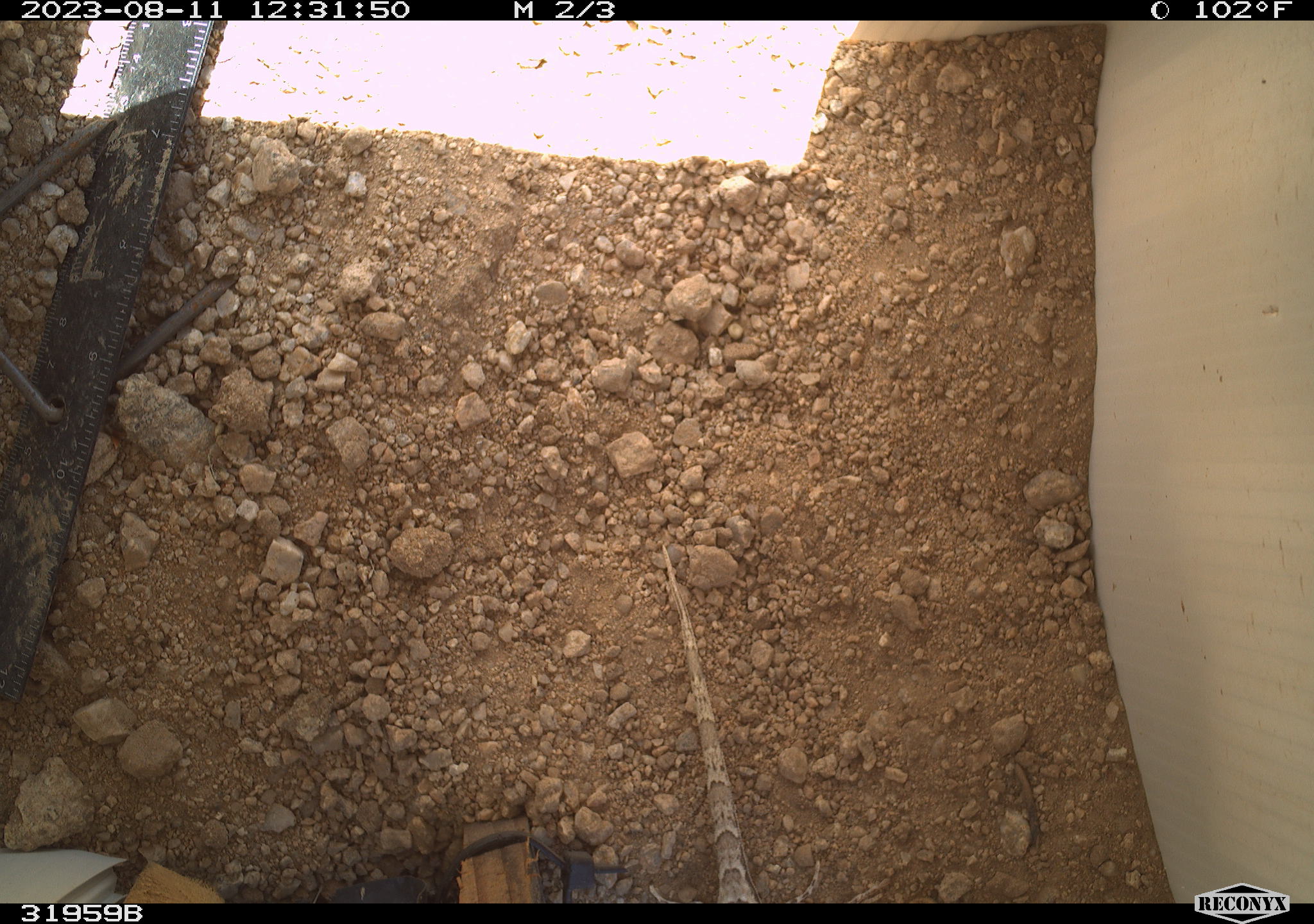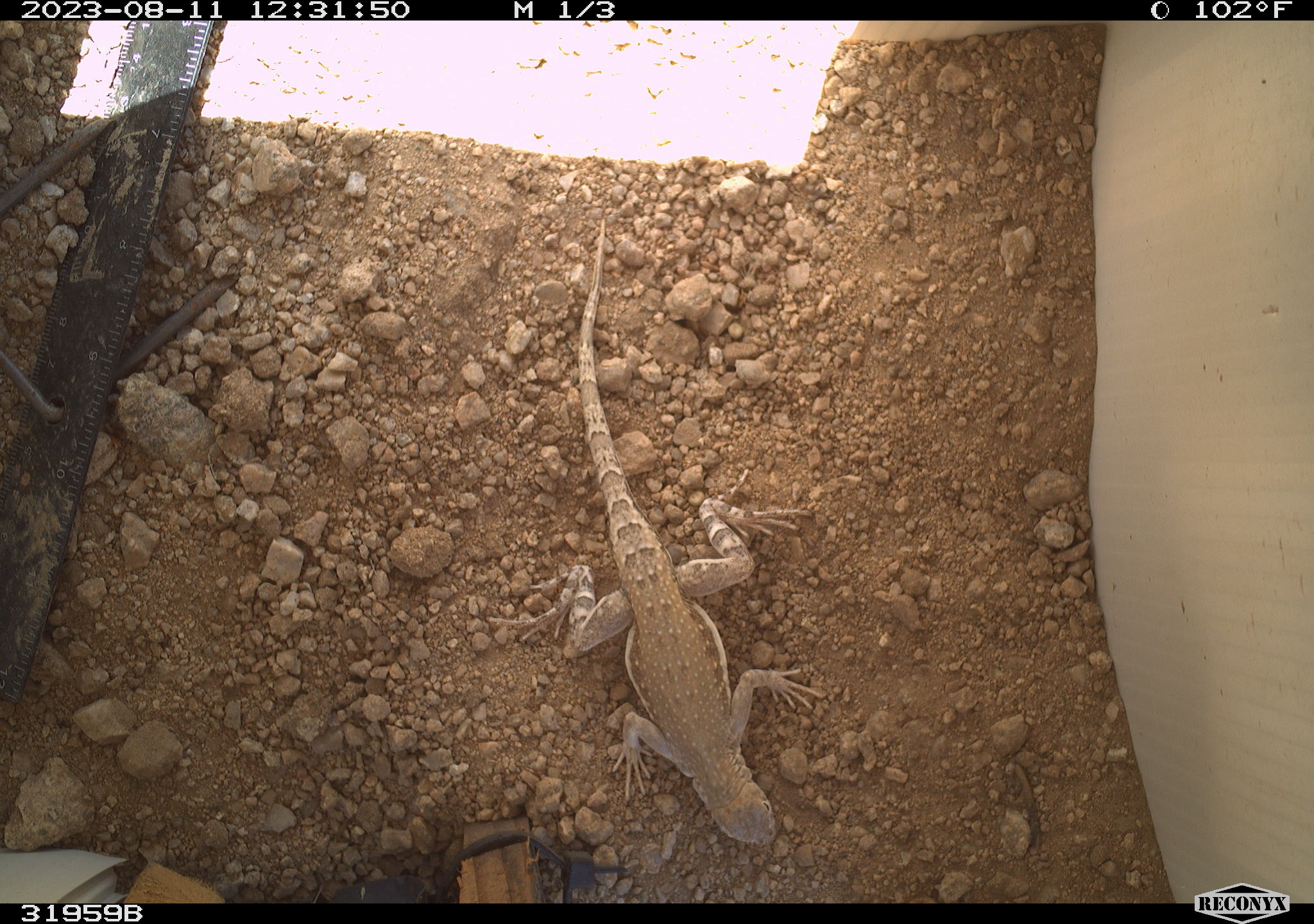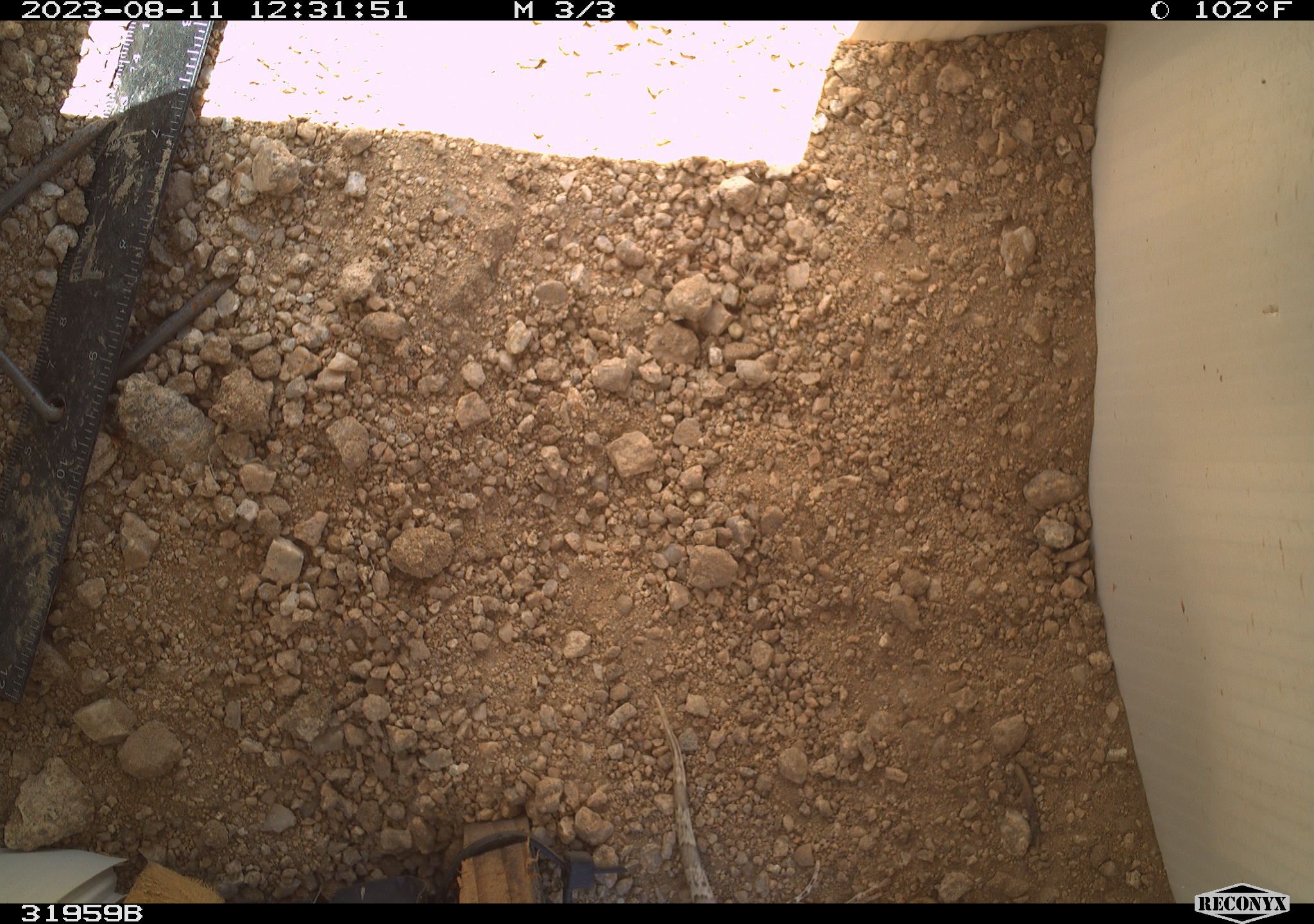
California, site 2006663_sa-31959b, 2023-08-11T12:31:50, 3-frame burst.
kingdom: Animalia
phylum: Chordata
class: Reptilia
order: Squamata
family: Phrynosomatidae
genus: Callisaurus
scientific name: Callisaurus draconoides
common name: zebra-tailed lizard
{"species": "zebra-tailed lizard (Callisaurus draconoides)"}